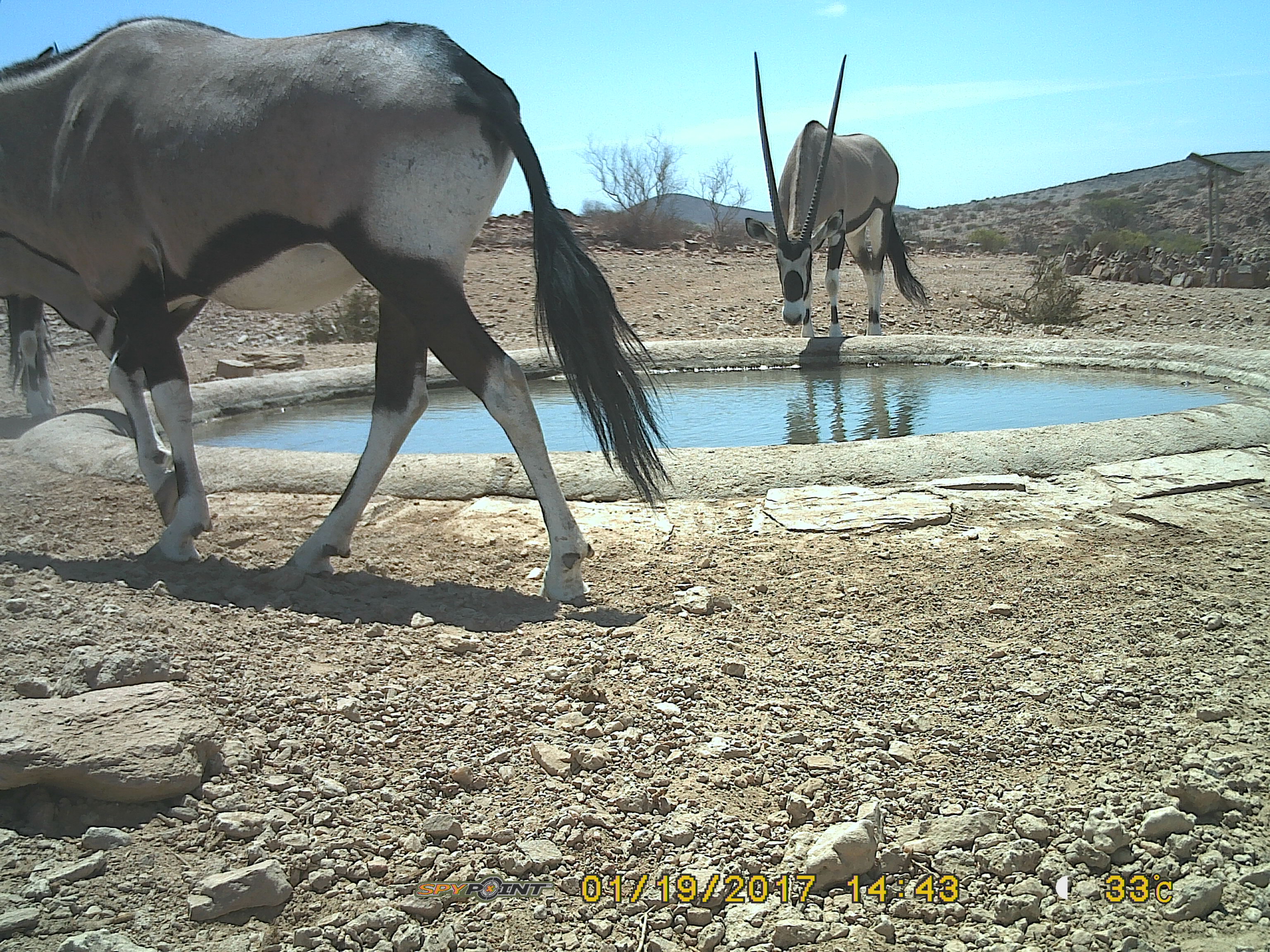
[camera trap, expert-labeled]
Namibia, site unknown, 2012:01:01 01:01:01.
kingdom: Animalia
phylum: Chordata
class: Mammalia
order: Artiodactyla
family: Bovidae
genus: Oryx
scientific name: Oryx gazella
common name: gemsbok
Oryx gazella (gemsbok).